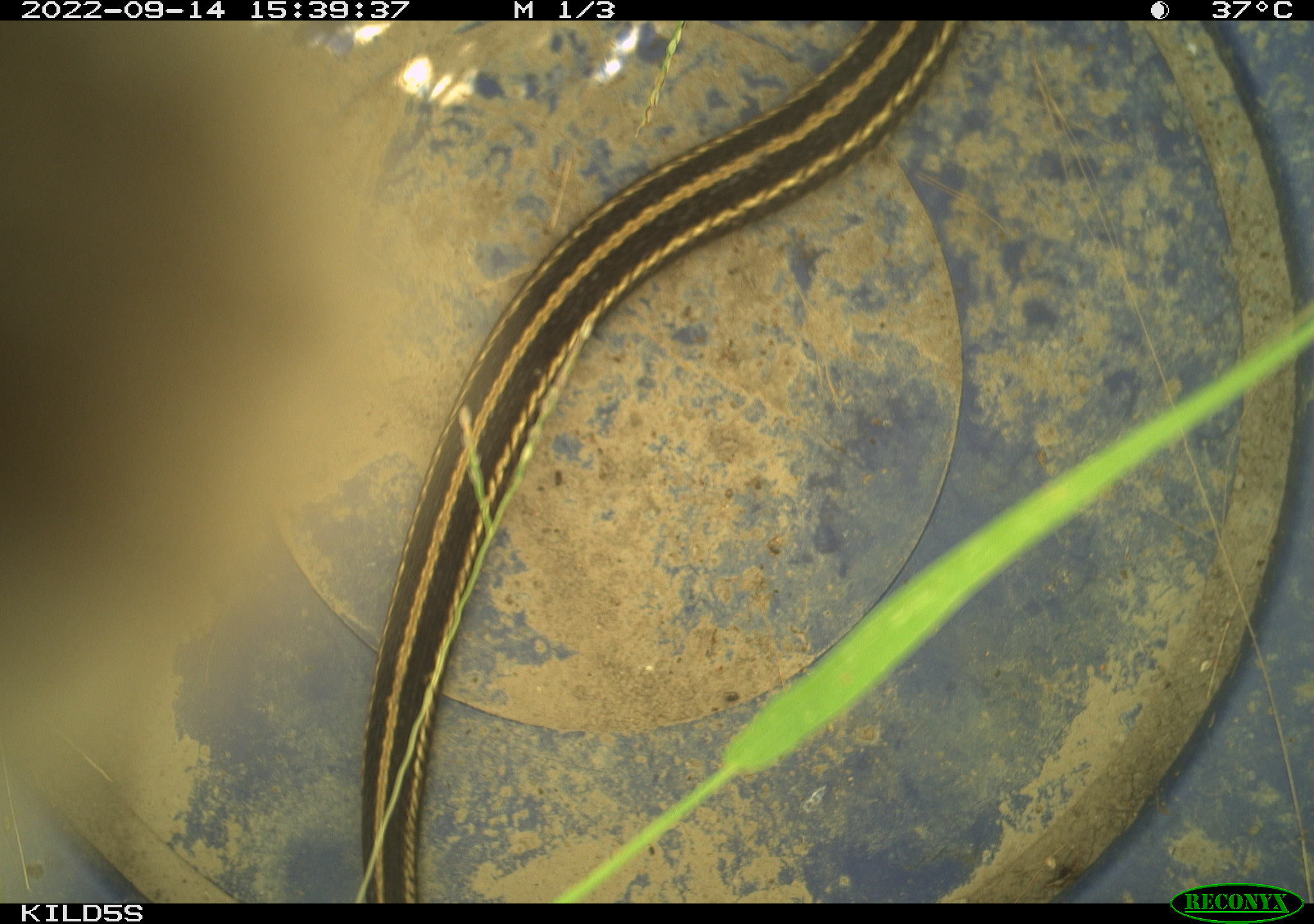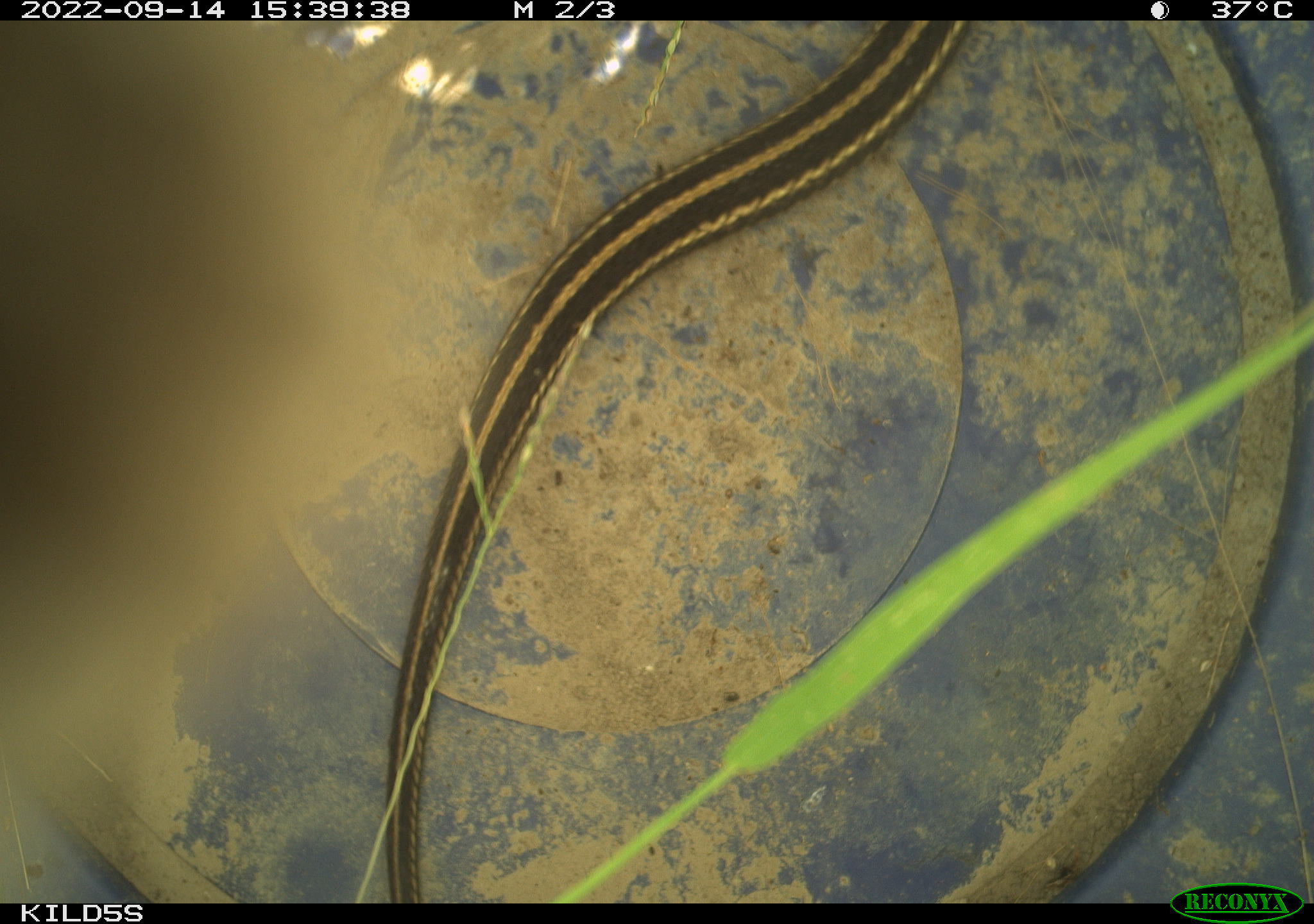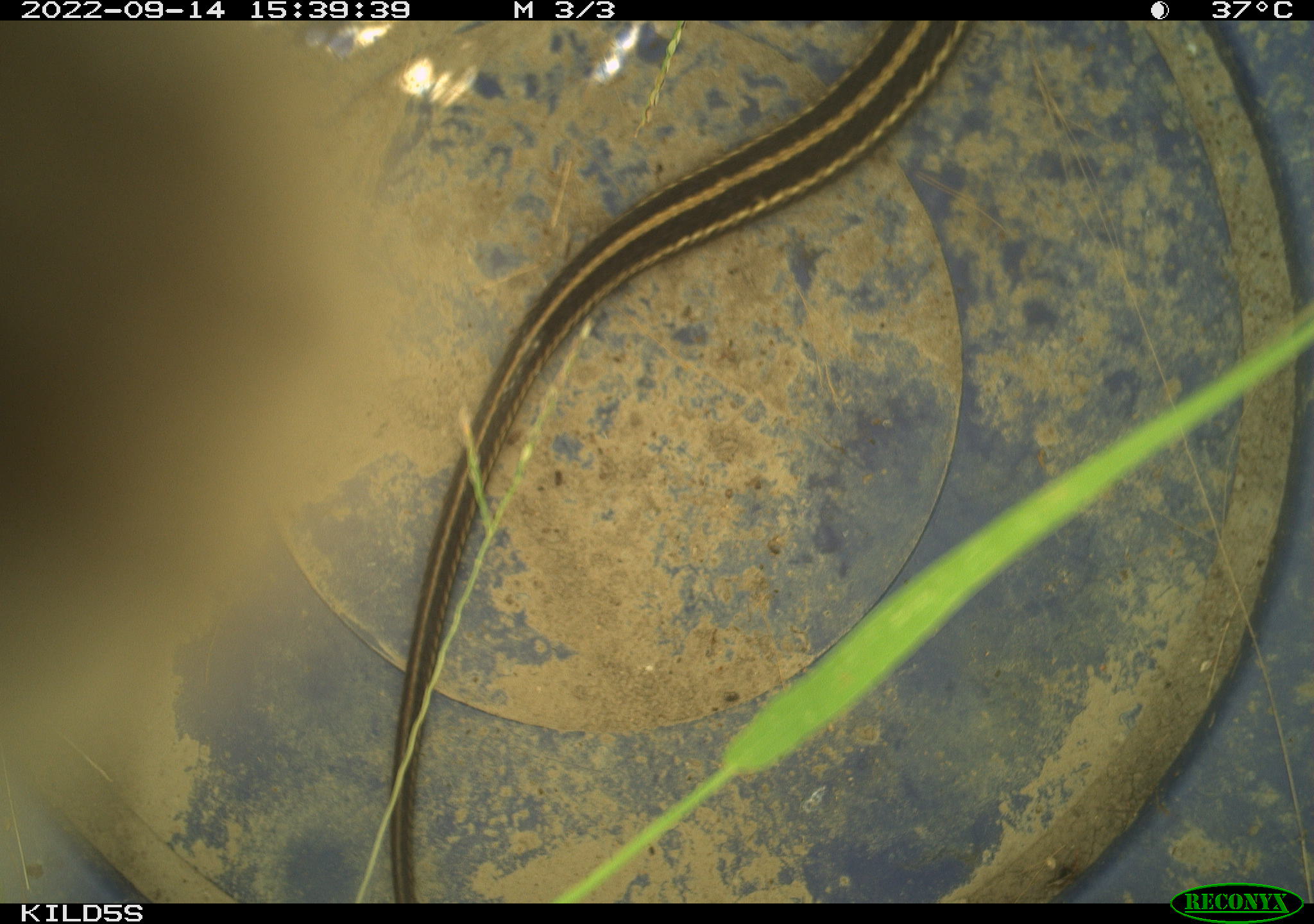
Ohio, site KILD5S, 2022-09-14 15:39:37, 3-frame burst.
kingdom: Animalia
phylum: Chordata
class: Reptilia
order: Squamata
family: Colubridae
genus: Thamnophis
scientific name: Thamnophis radix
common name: plains gartersnake